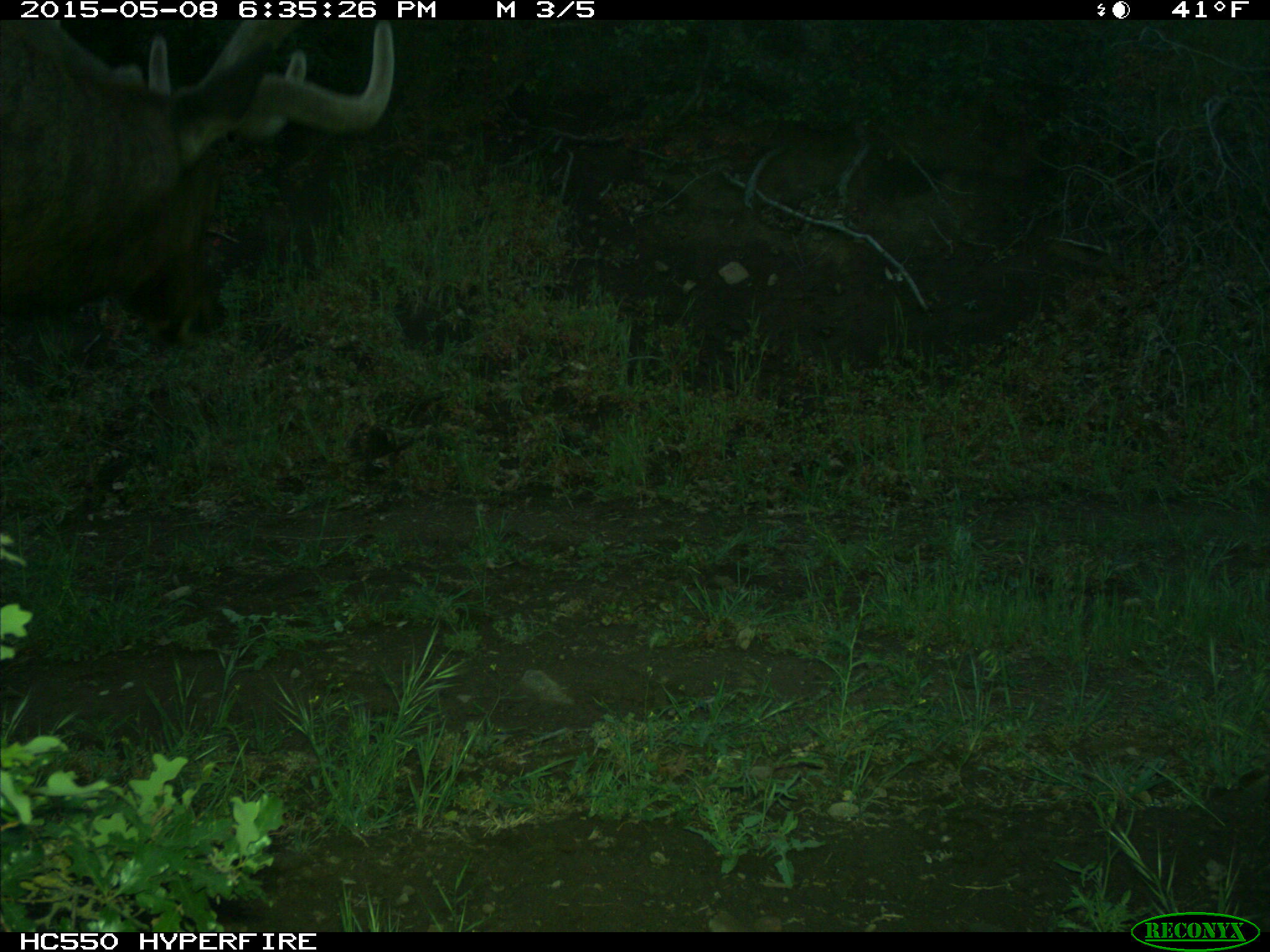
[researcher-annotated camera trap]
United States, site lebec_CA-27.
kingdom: Animalia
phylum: Chordata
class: Mammalia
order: Artiodactyla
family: Cervidae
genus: Cervus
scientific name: Cervus canadensis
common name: elk